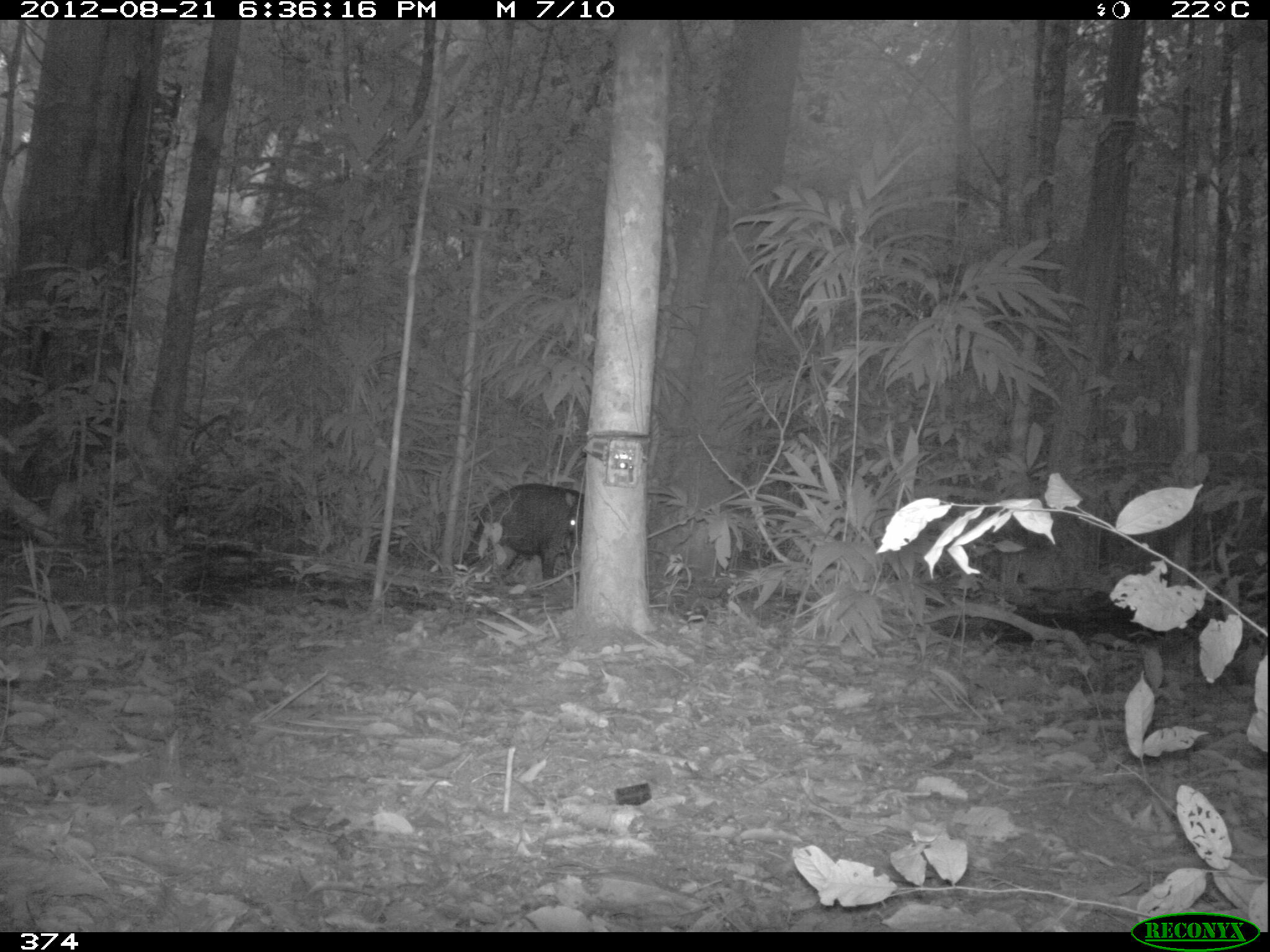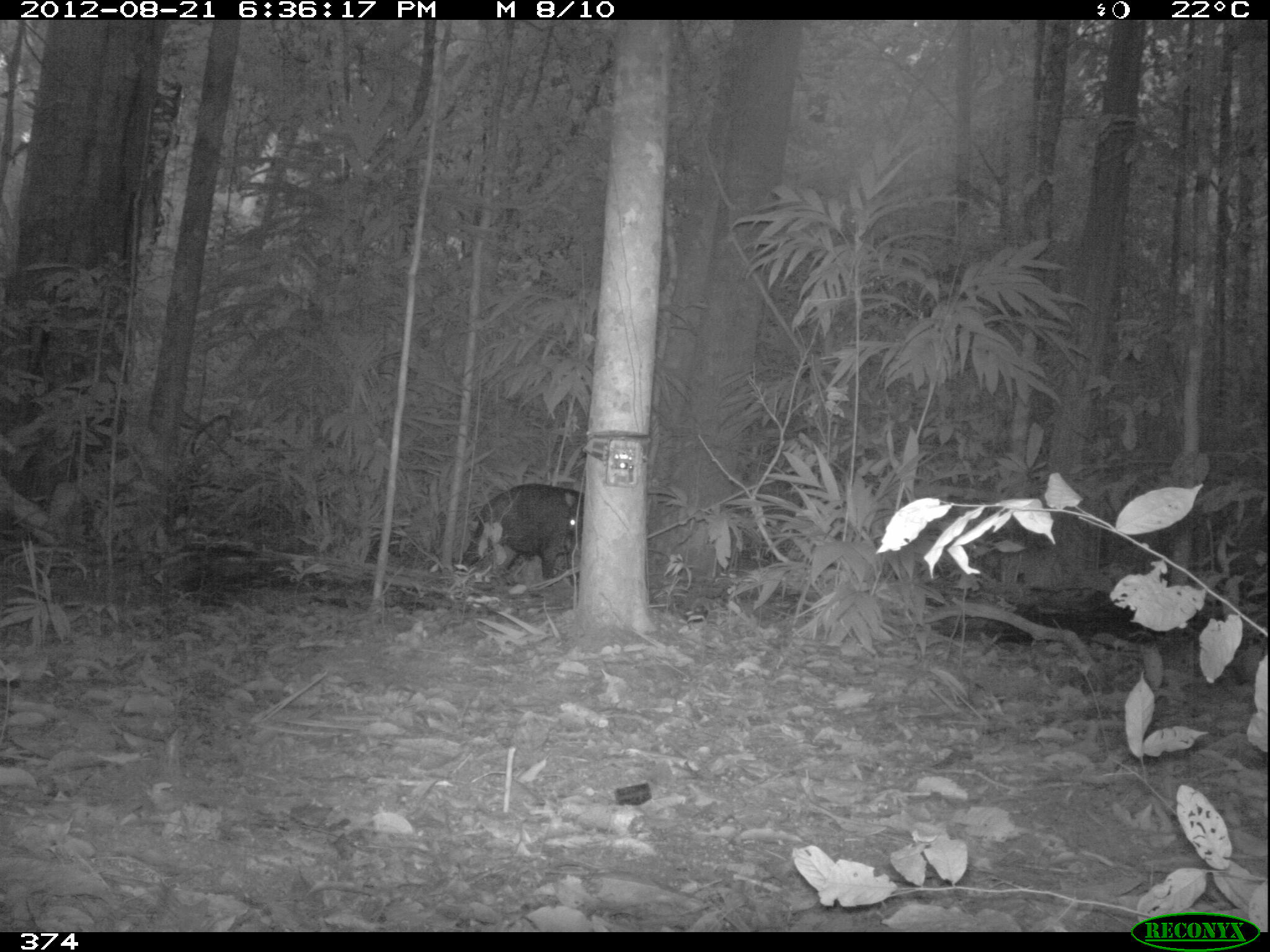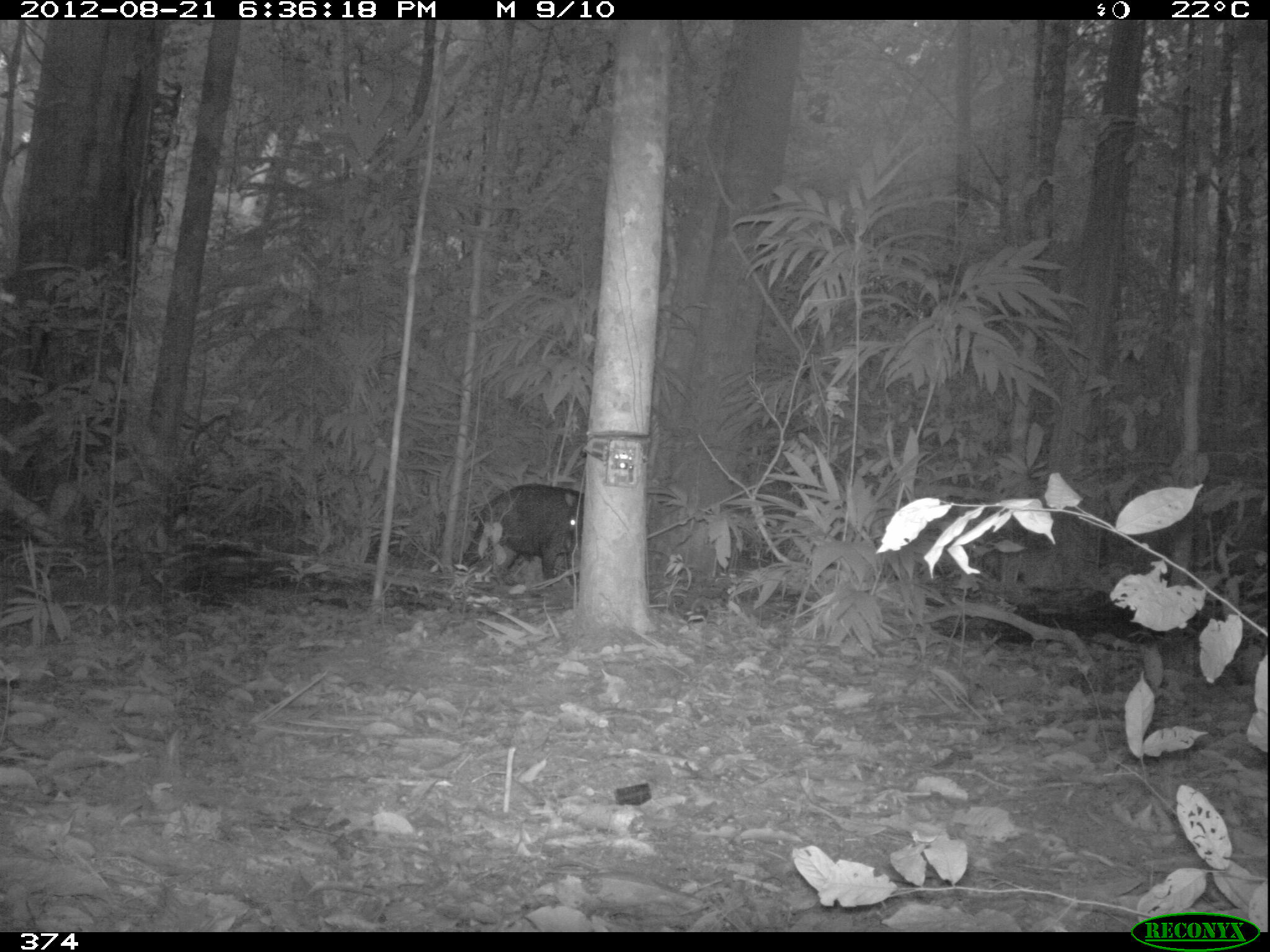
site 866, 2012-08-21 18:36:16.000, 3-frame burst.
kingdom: Animalia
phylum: Chordata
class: Mammalia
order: Artiodactyla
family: Tayassuidae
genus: Tayassu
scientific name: Tayassu pecari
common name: white-lipped peccary